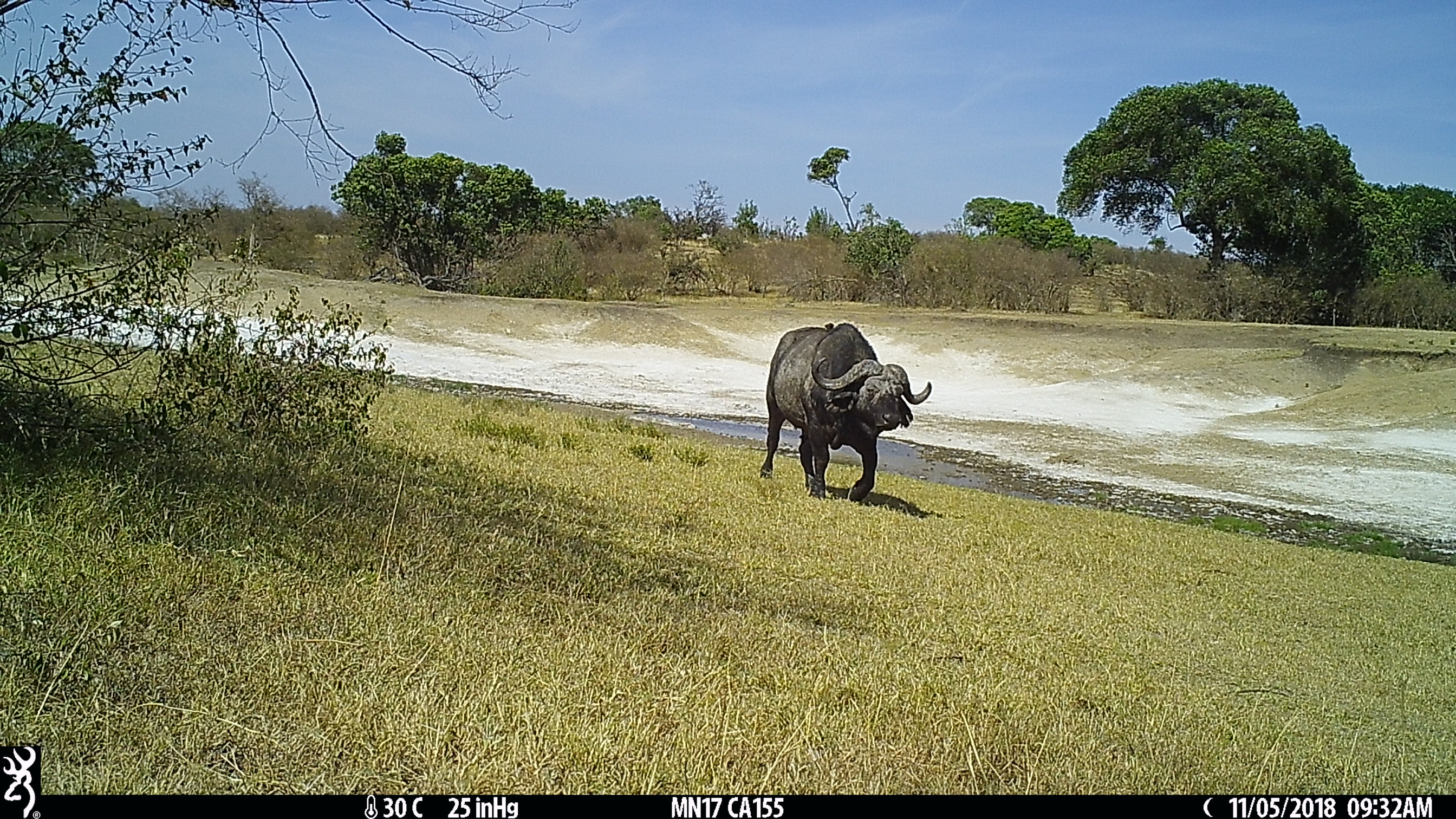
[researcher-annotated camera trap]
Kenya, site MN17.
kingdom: Animalia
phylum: Chordata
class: Mammalia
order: Artiodactyla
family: Bovidae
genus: Syncerus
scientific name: Syncerus caffer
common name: buffalo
Buffalo (Syncerus caffer).